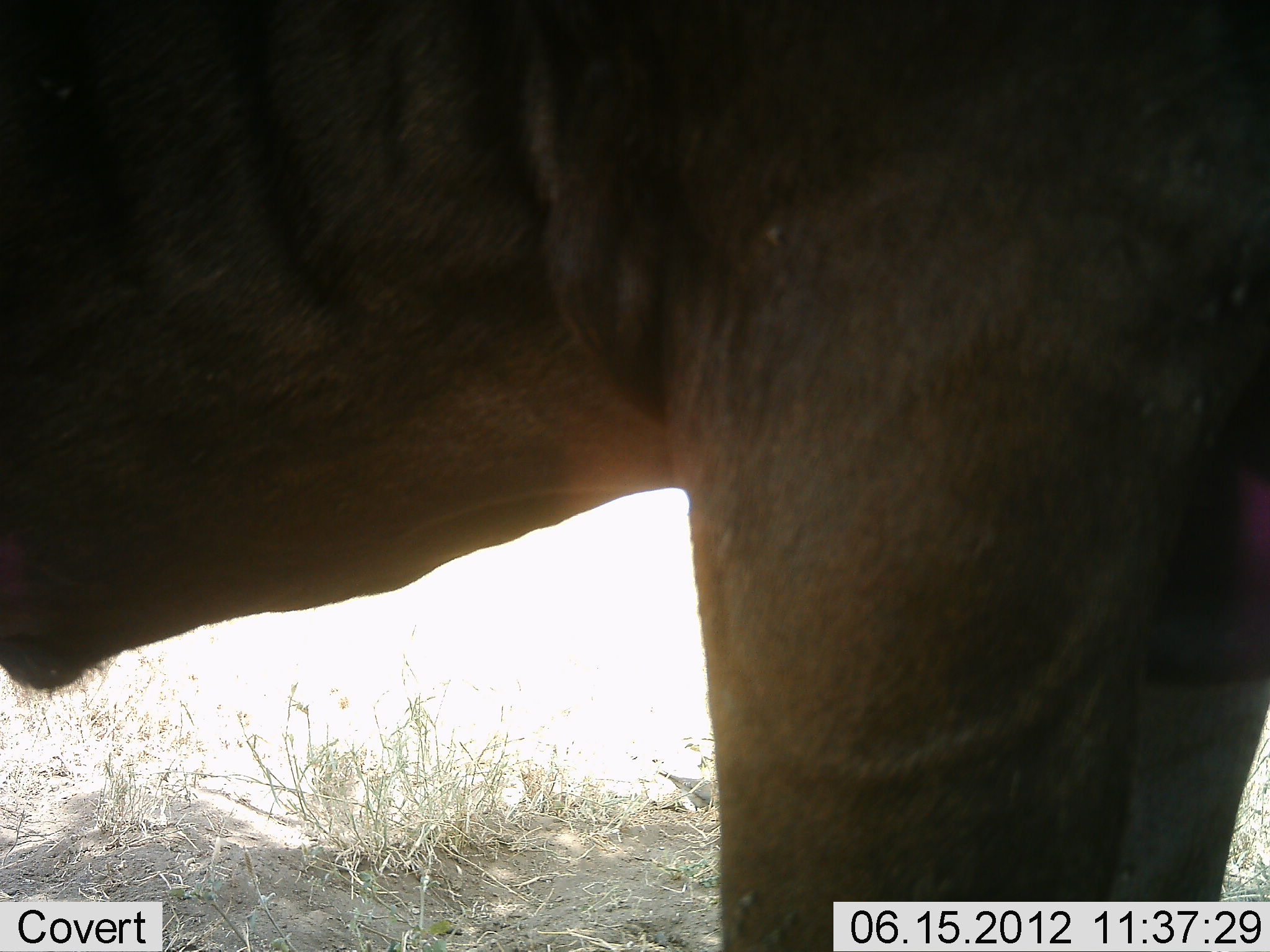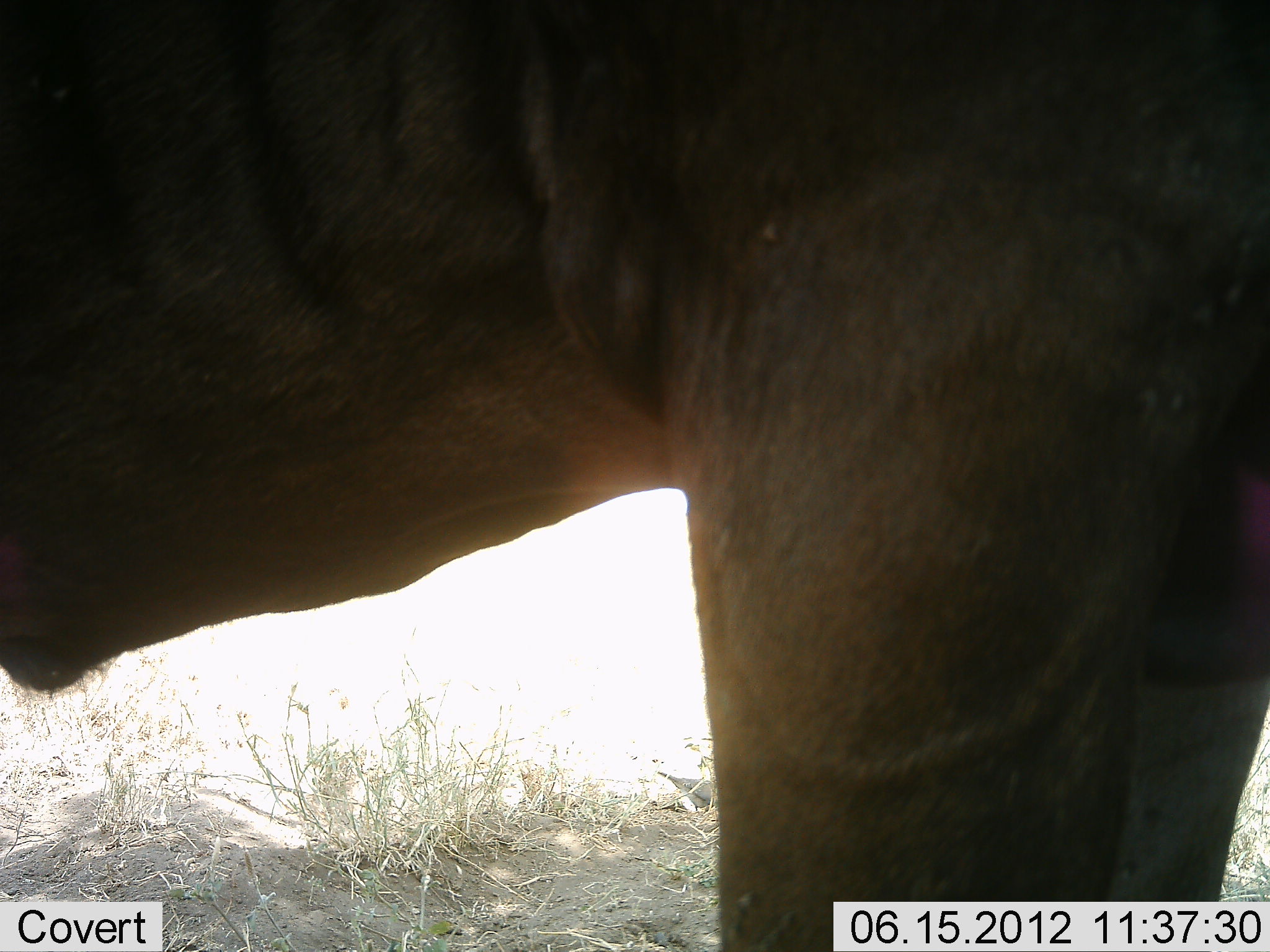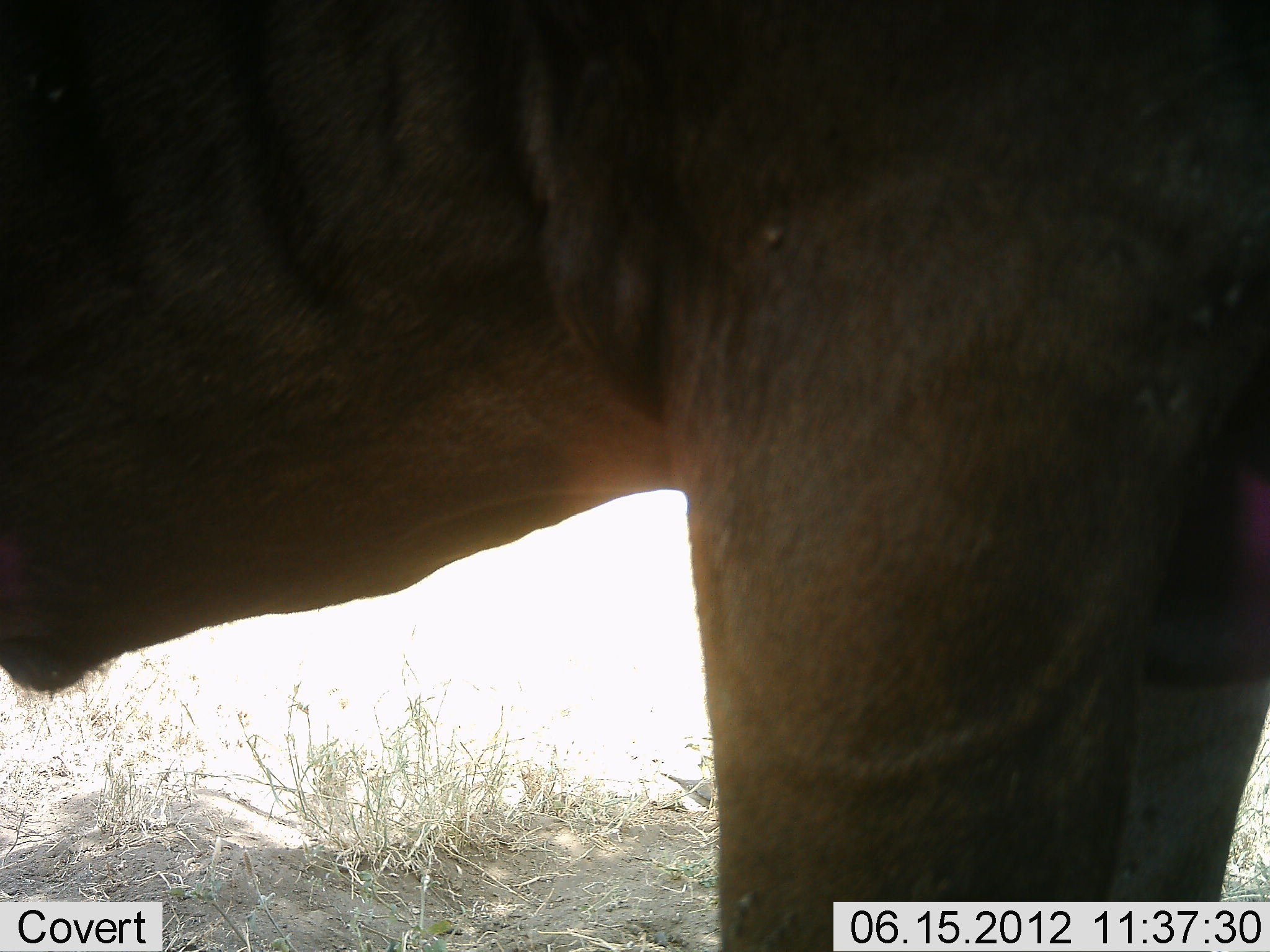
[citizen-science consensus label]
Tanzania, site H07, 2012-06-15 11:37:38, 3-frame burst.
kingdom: Animalia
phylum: Chordata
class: Mammalia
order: Artiodactyla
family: Bovidae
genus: Connochaetes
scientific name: Connochaetes taurinus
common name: blue wildebeest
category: wildebeest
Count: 1.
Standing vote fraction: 100%.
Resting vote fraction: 0%.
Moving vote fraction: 0%.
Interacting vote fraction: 0%.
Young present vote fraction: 0%.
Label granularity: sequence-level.